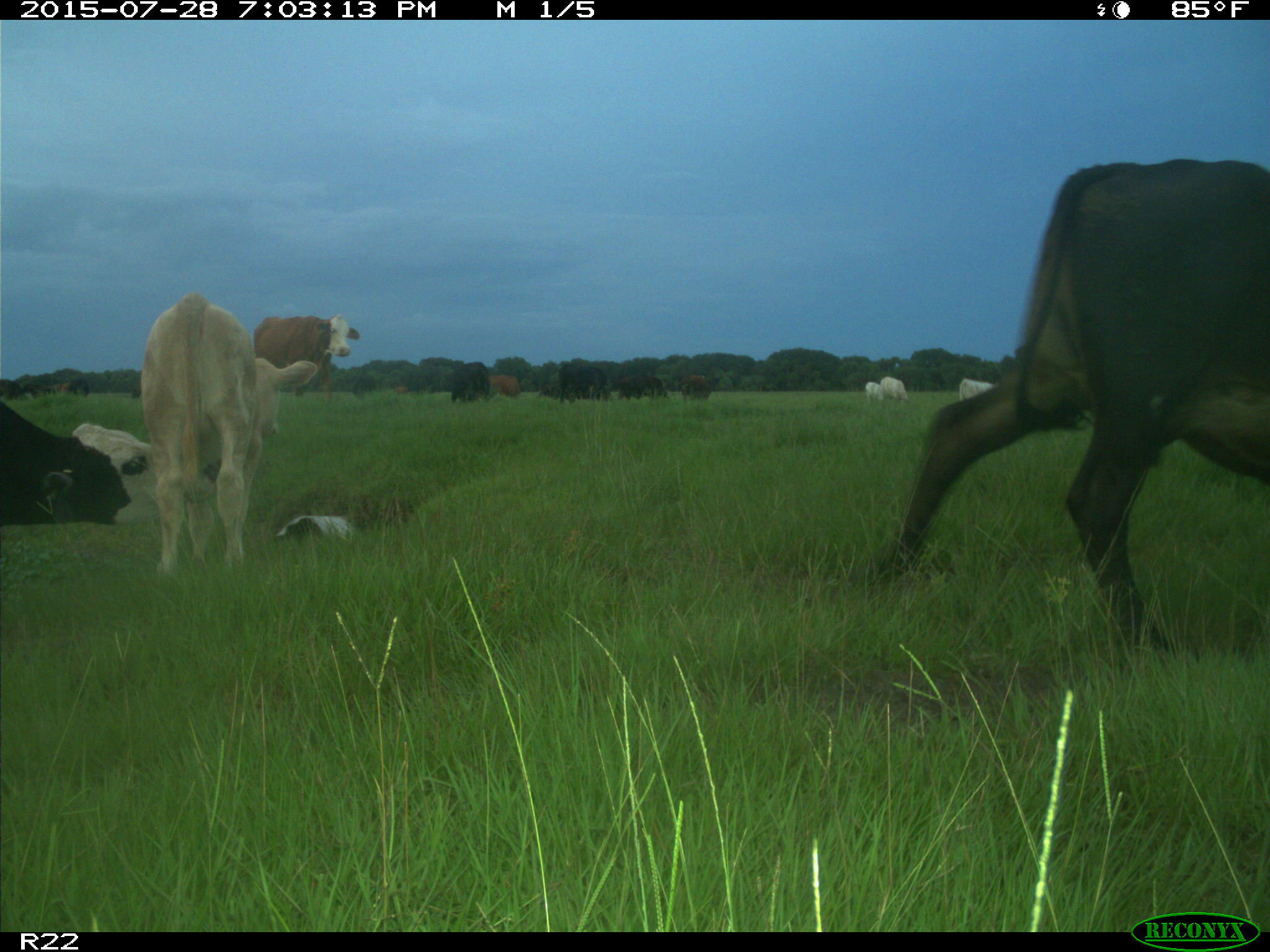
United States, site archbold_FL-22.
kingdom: Animalia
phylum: Chordata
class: Mammalia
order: Artiodactyla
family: Bovidae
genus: Bos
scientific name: Bos taurus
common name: domestic cow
Bos taurus (domestic cow).